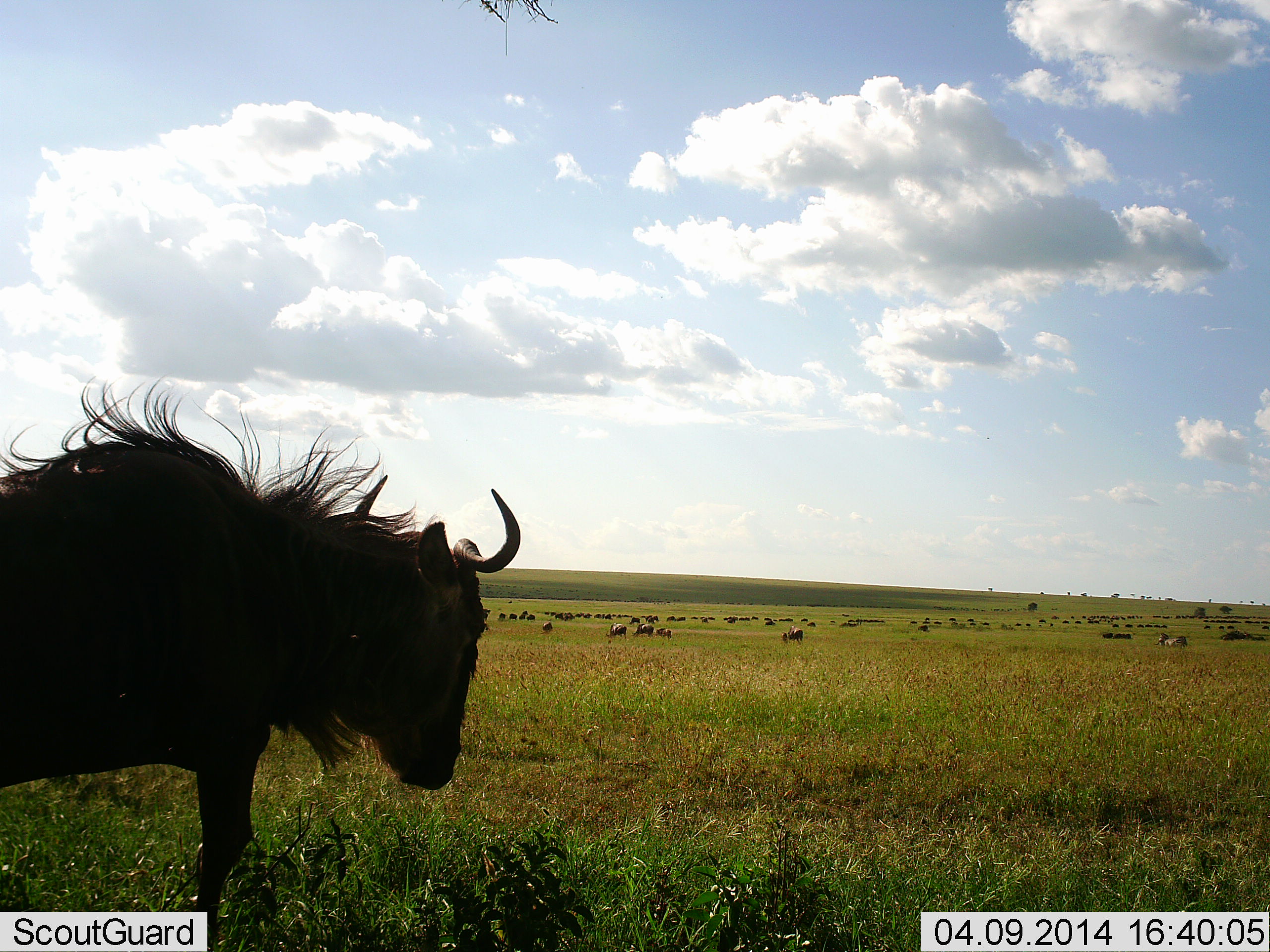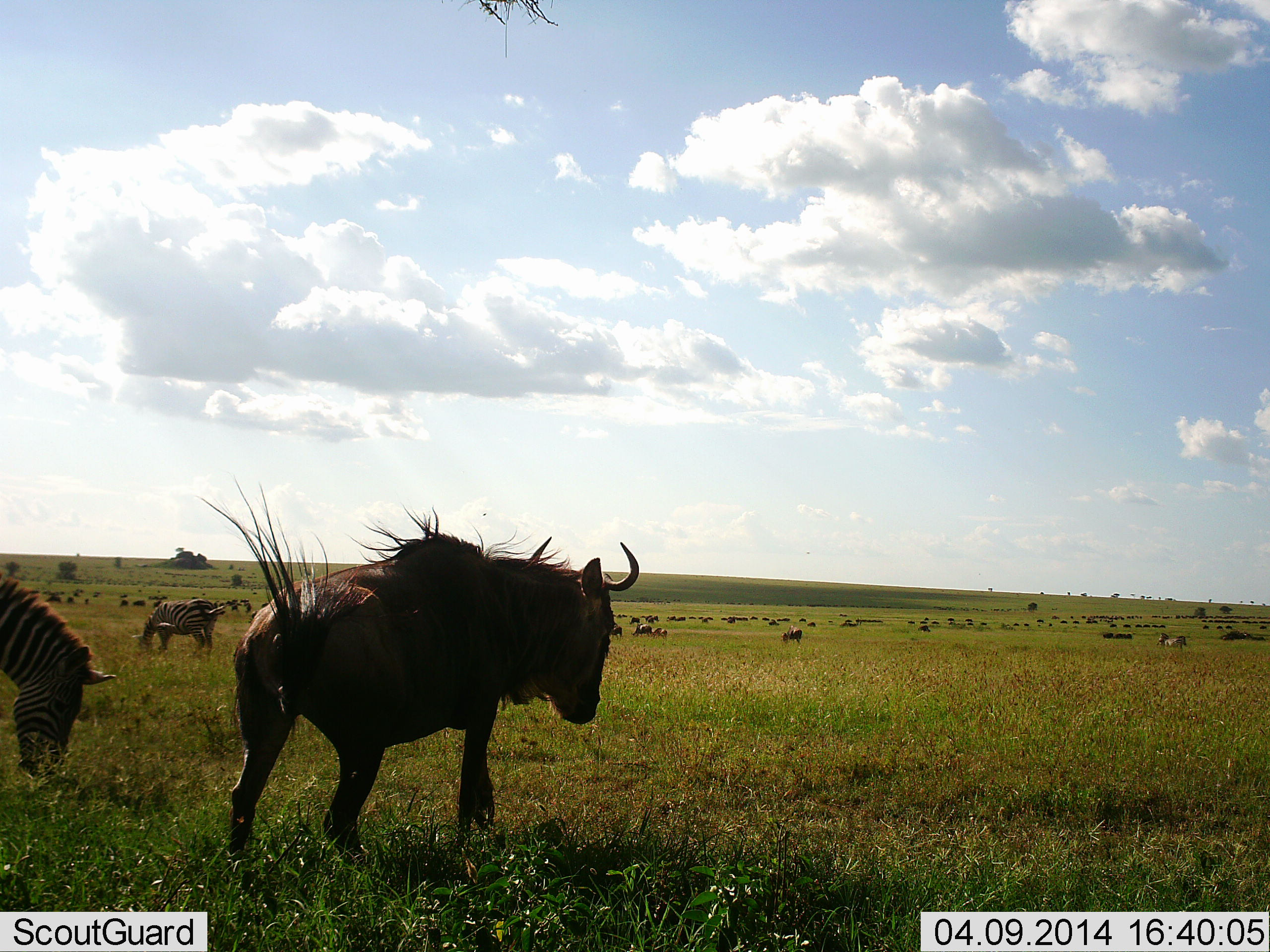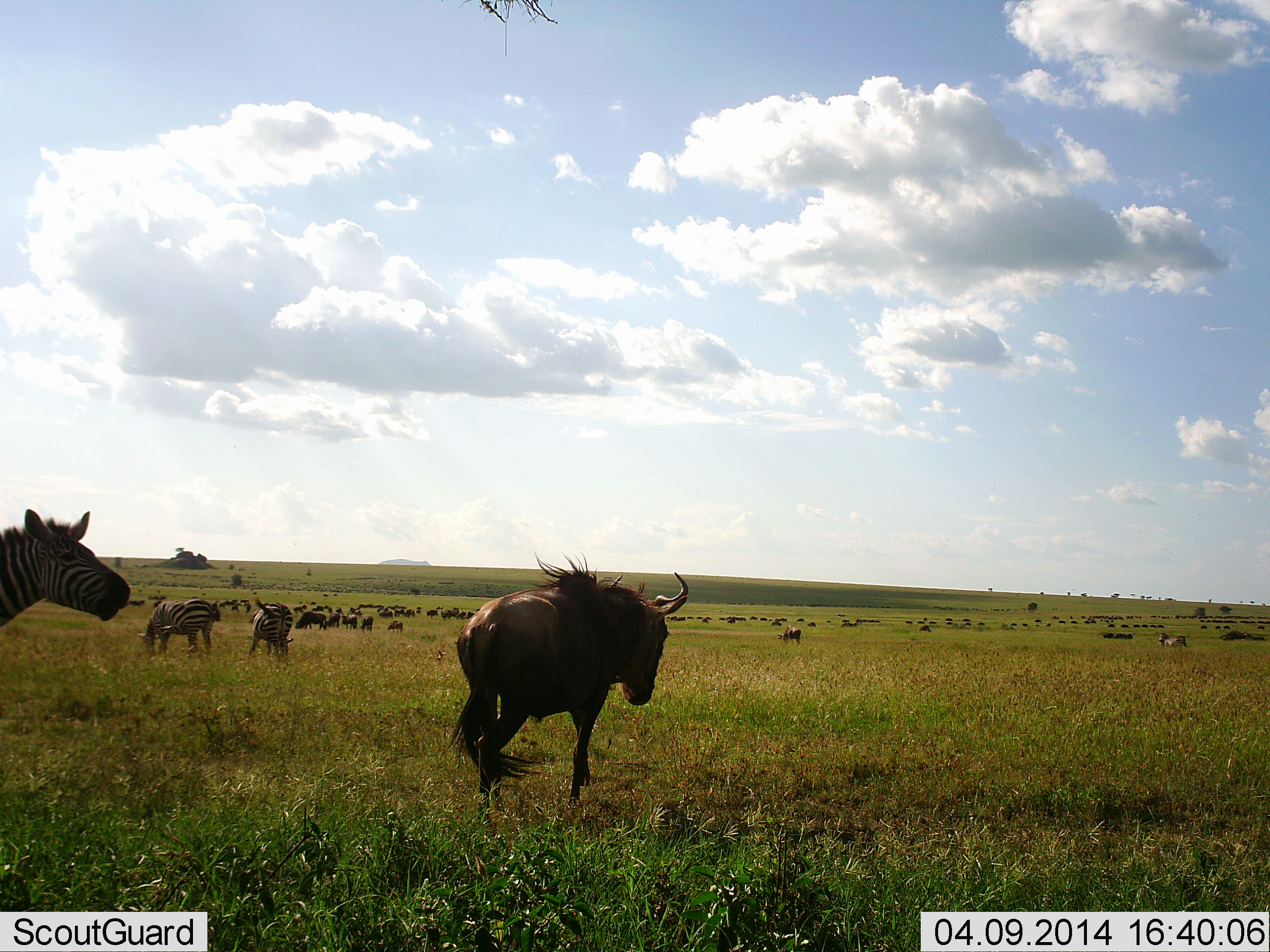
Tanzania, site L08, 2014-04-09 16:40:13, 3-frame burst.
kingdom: Animalia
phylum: Chordata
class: Mammalia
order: Artiodactyla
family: Bovidae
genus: Connochaetes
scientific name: Connochaetes taurinus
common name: blue wildebeest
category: wildebeest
Wildebeest (blue wildebeest) (Connochaetes taurinus), count 11-50. Behavior (volunteer vote fractions): standing 43%, resting 0%, moving 86%, interacting 7%. Young present (vote fraction): 0%. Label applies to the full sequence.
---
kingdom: Animalia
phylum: Chordata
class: Mammalia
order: Perissodactyla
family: Equidae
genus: Equus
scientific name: Equus quagga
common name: plains zebra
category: zebra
Zebra (plains zebra) (Equus quagga), count 3. Behavior (volunteer vote fractions): standing 40%, resting 0%, moving 20%, interacting 0%. Young present (vote fraction): 10%. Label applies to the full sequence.